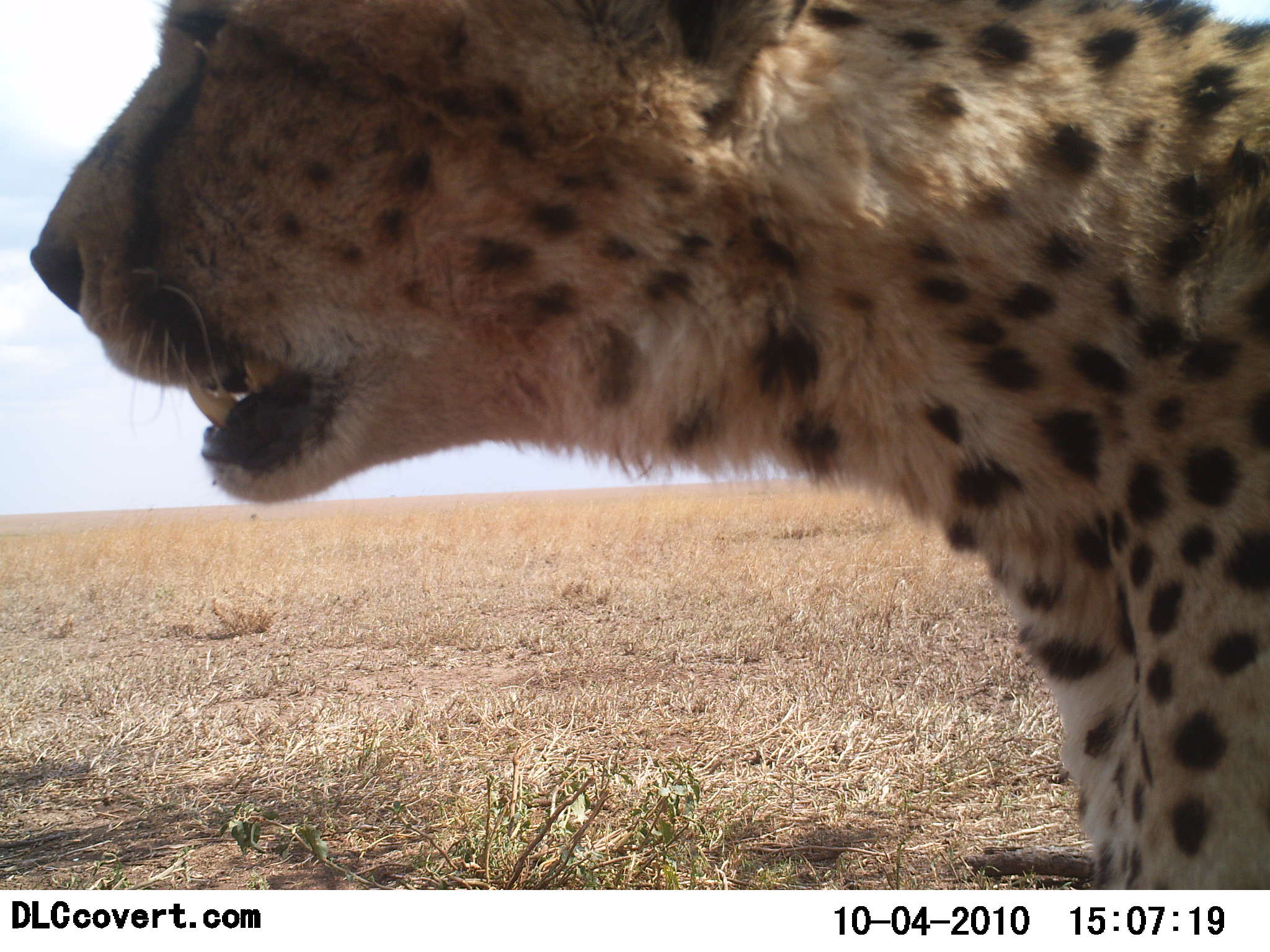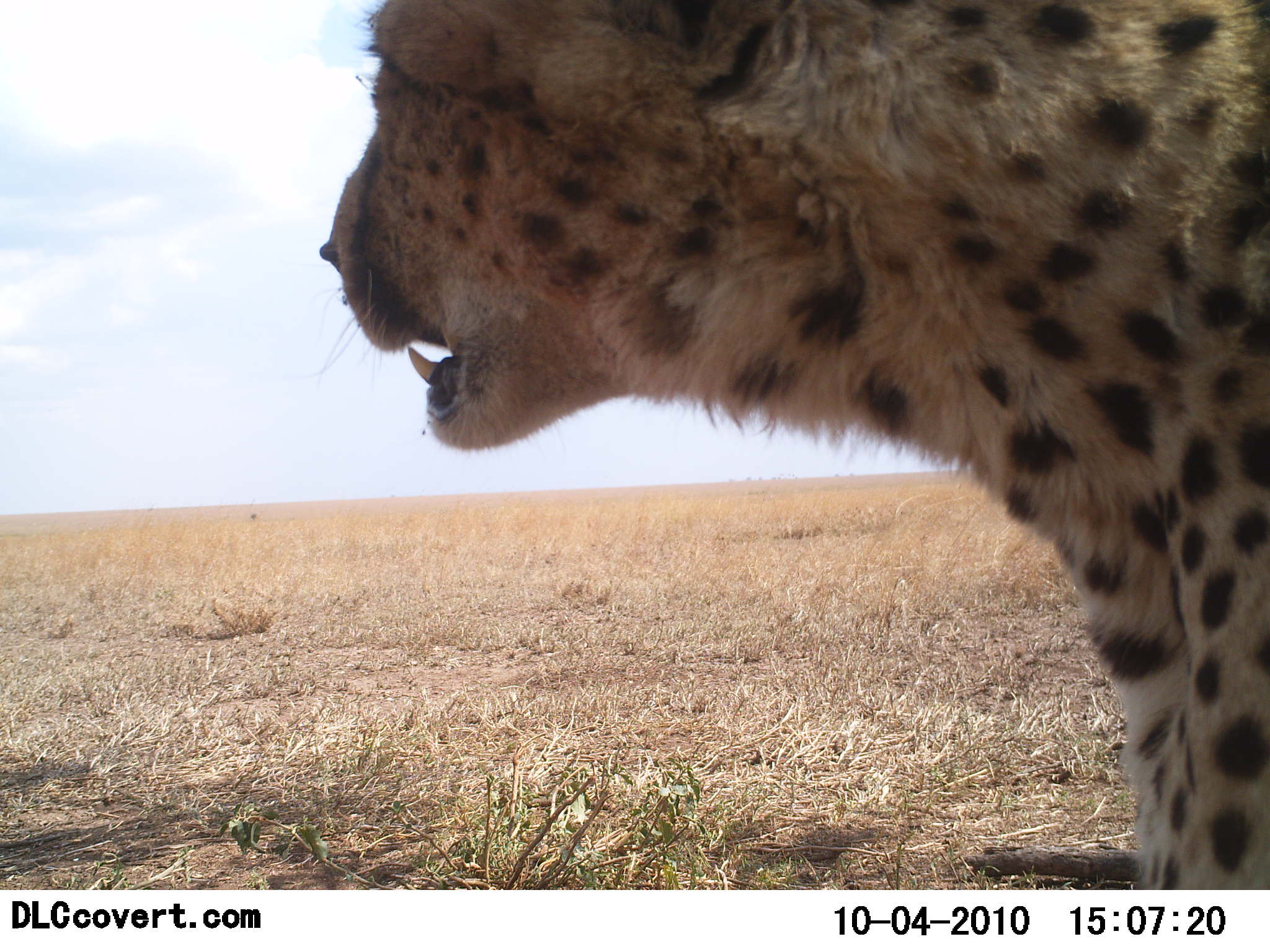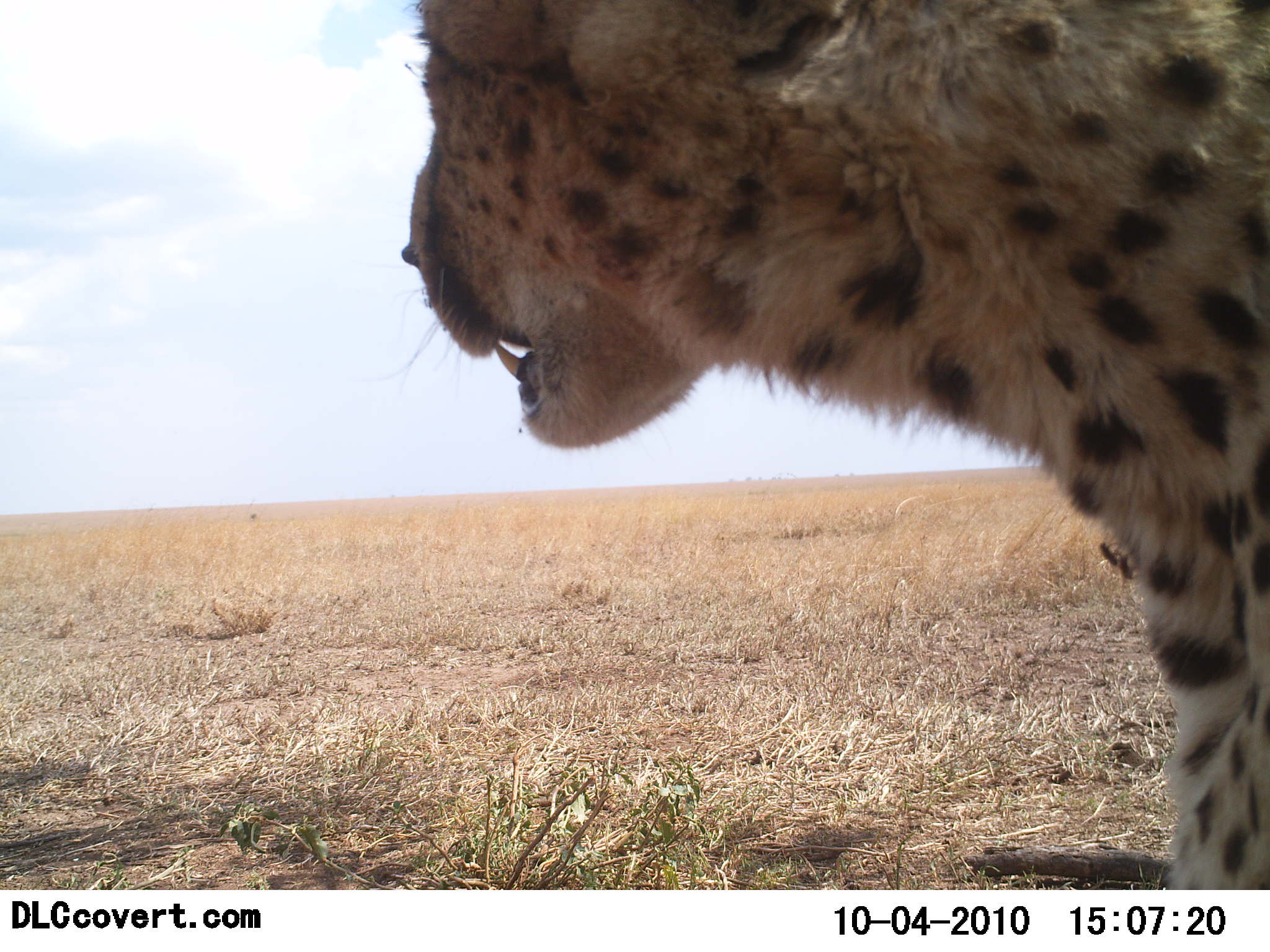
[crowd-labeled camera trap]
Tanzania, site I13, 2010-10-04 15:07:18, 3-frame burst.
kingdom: Animalia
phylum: Chordata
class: Mammalia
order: Carnivora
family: Felidae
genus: Acinonyx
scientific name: Acinonyx jubatus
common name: cheetah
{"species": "cheetah (Acinonyx jubatus)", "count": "1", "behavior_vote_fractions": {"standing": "81%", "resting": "6%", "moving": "12%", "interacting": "0%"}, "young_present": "0%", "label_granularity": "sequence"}